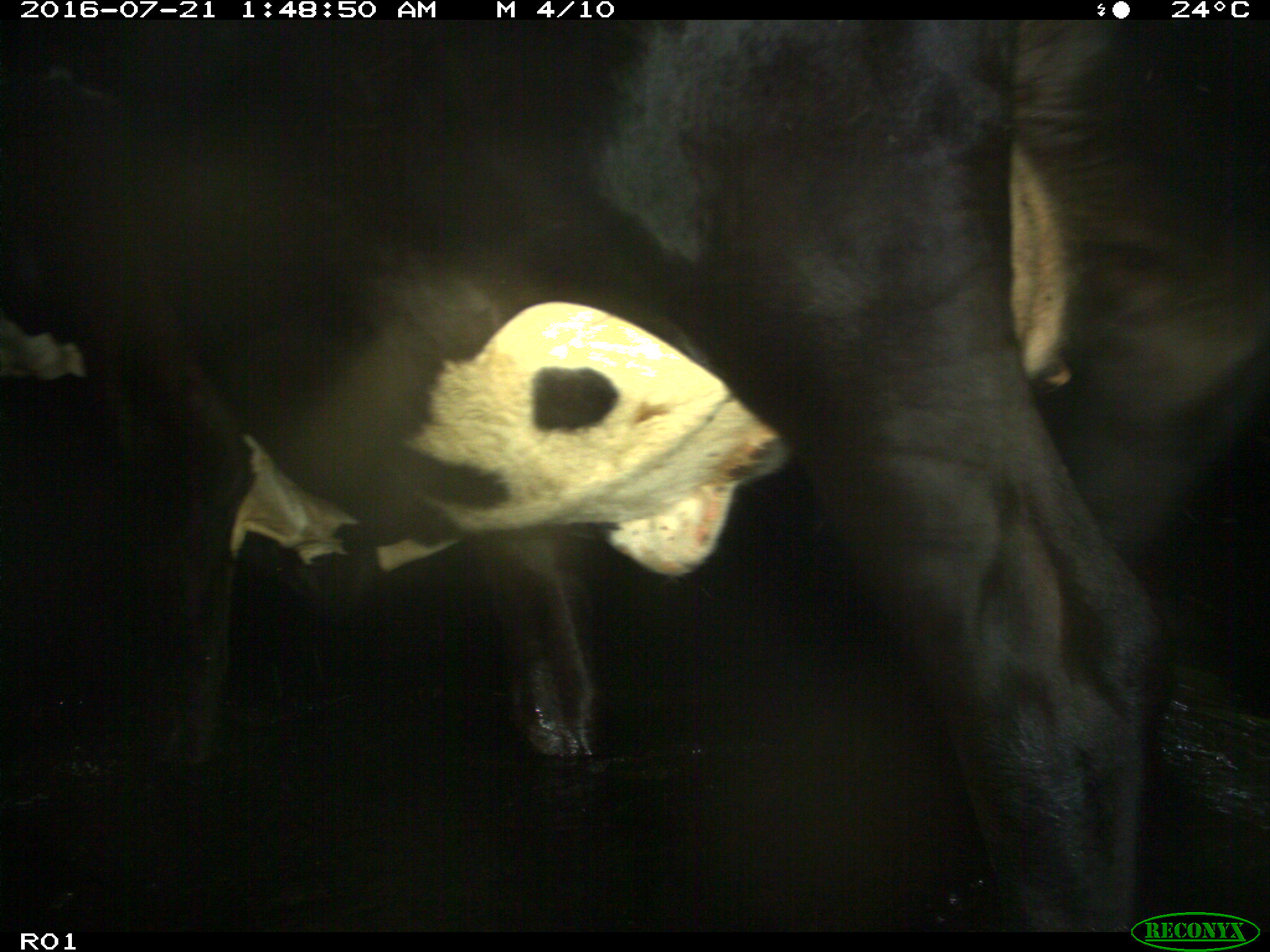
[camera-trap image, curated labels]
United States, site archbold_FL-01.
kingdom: Animalia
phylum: Chordata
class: Mammalia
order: Artiodactyla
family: Bovidae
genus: Bos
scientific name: Bos taurus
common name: domestic cow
Bos taurus (domestic cow).